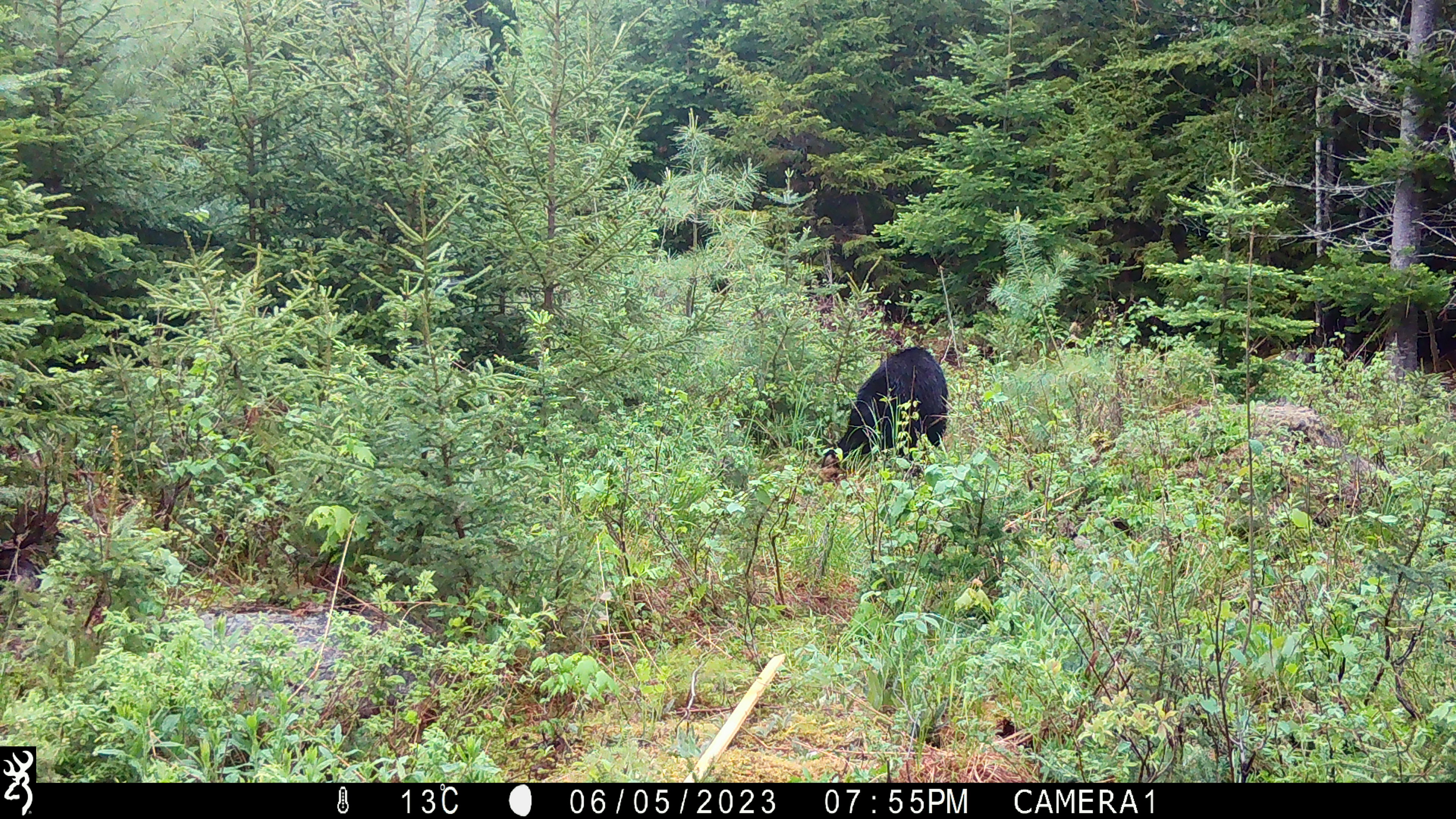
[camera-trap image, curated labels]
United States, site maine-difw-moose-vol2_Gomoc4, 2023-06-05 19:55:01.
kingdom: Animalia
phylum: Chordata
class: Mammalia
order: Carnivora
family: Ursidae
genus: Ursus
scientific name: Ursus americanus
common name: black bear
Black bear (Ursus americanus).